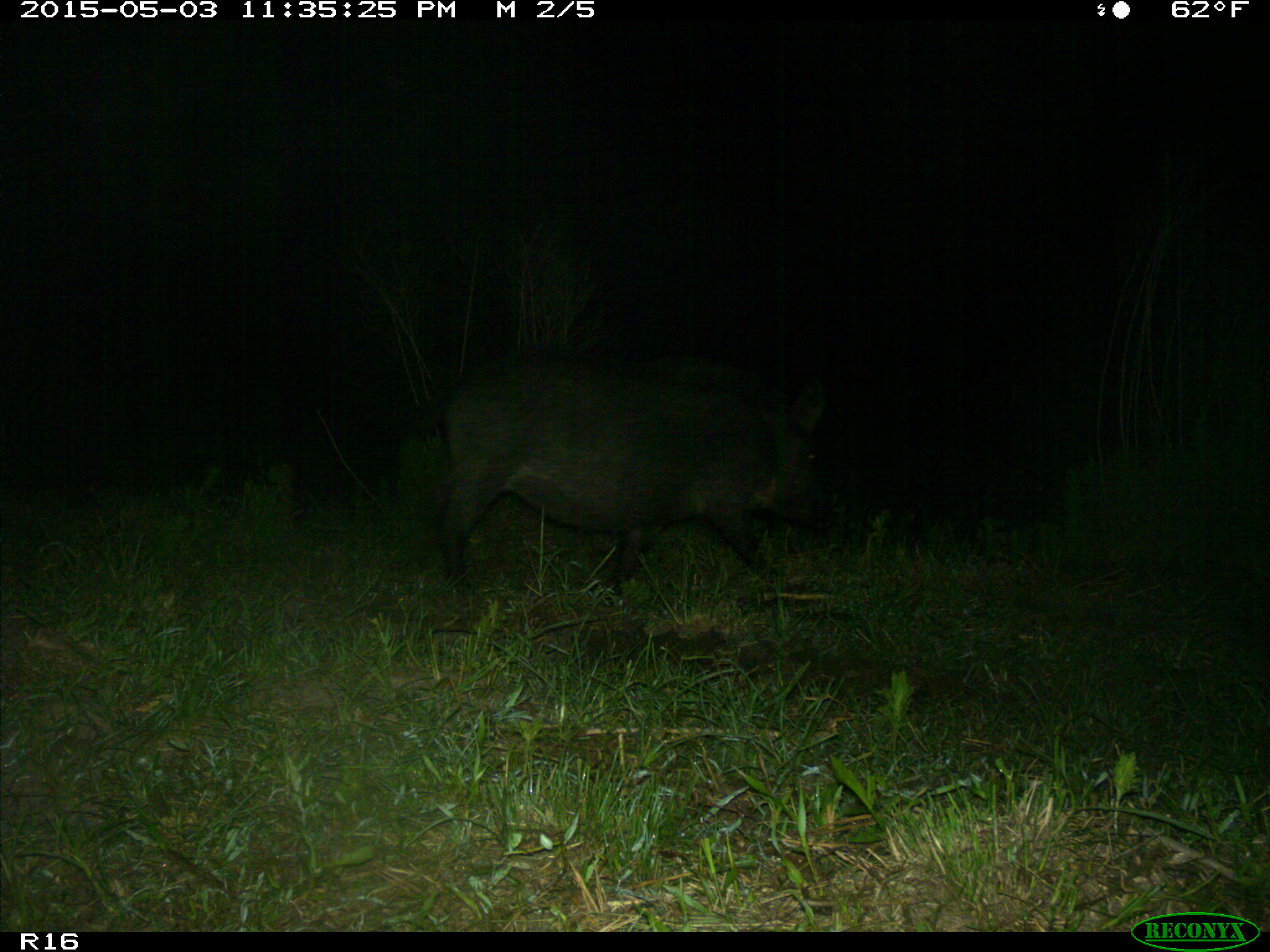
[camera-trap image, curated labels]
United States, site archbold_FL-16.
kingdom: Animalia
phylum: Chordata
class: Mammalia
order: Artiodactyla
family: Suidae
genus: Sus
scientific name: Sus scrofa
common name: wild boar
Sus scrofa (wild boar).